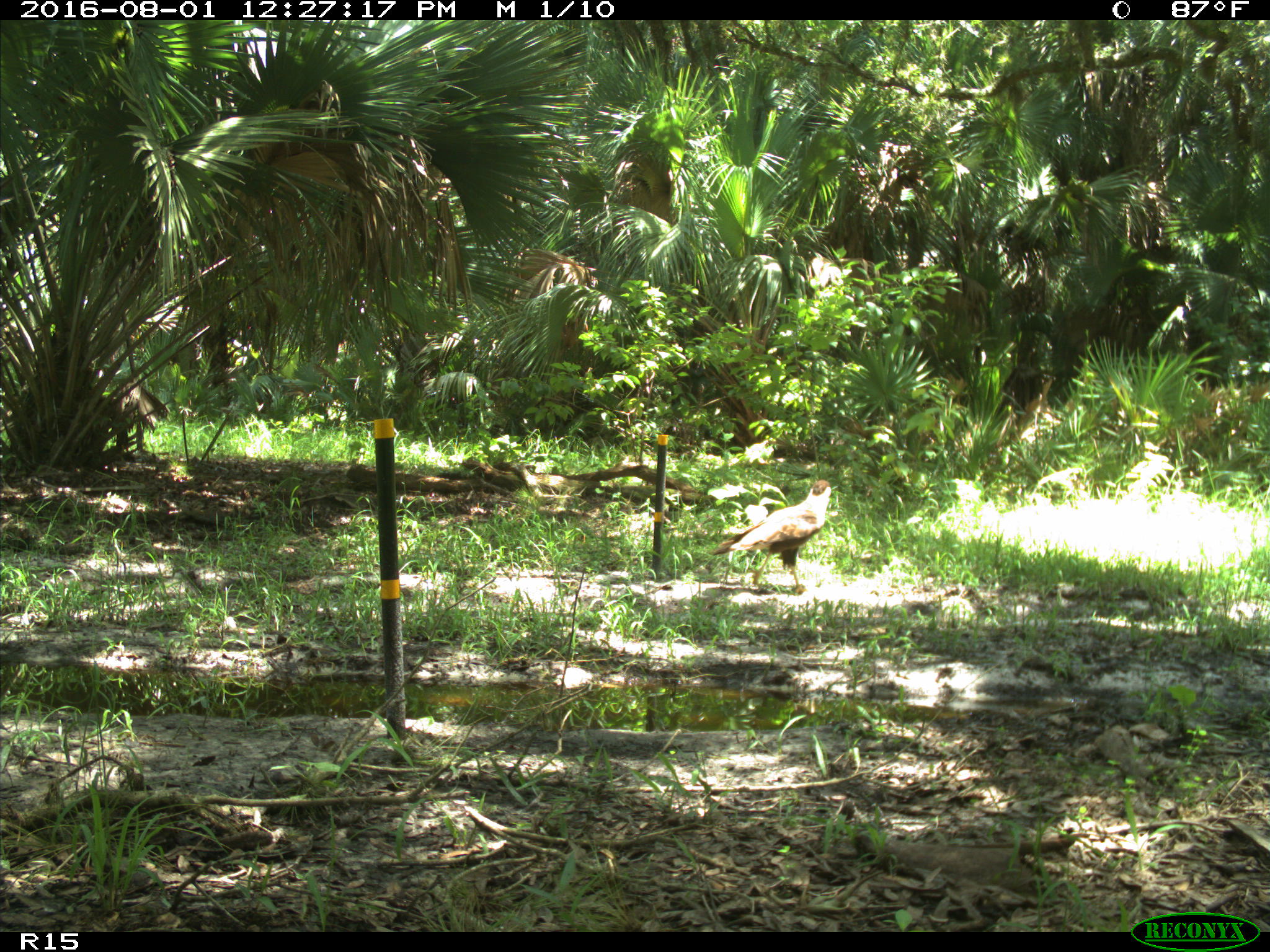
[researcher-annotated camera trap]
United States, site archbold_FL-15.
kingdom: Animalia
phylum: Chordata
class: Aves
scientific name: Aves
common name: birds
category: unidentified bird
Unidentified bird (birds) (Aves).